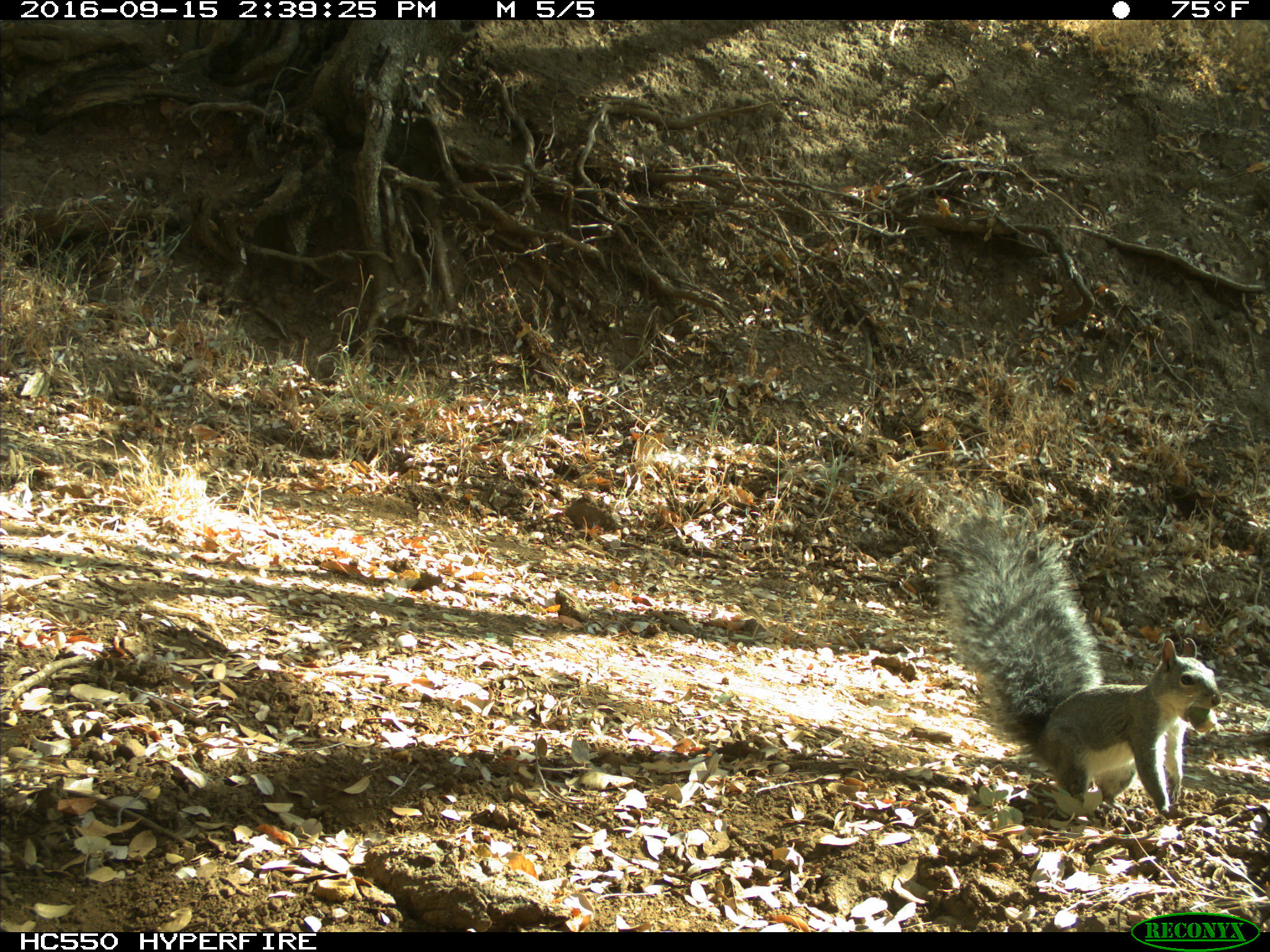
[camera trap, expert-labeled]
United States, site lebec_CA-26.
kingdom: Animalia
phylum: Chordata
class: Mammalia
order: Rodentia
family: Sciuridae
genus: Sciurus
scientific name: Sciurus carolinensis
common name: eastern gray squirrel